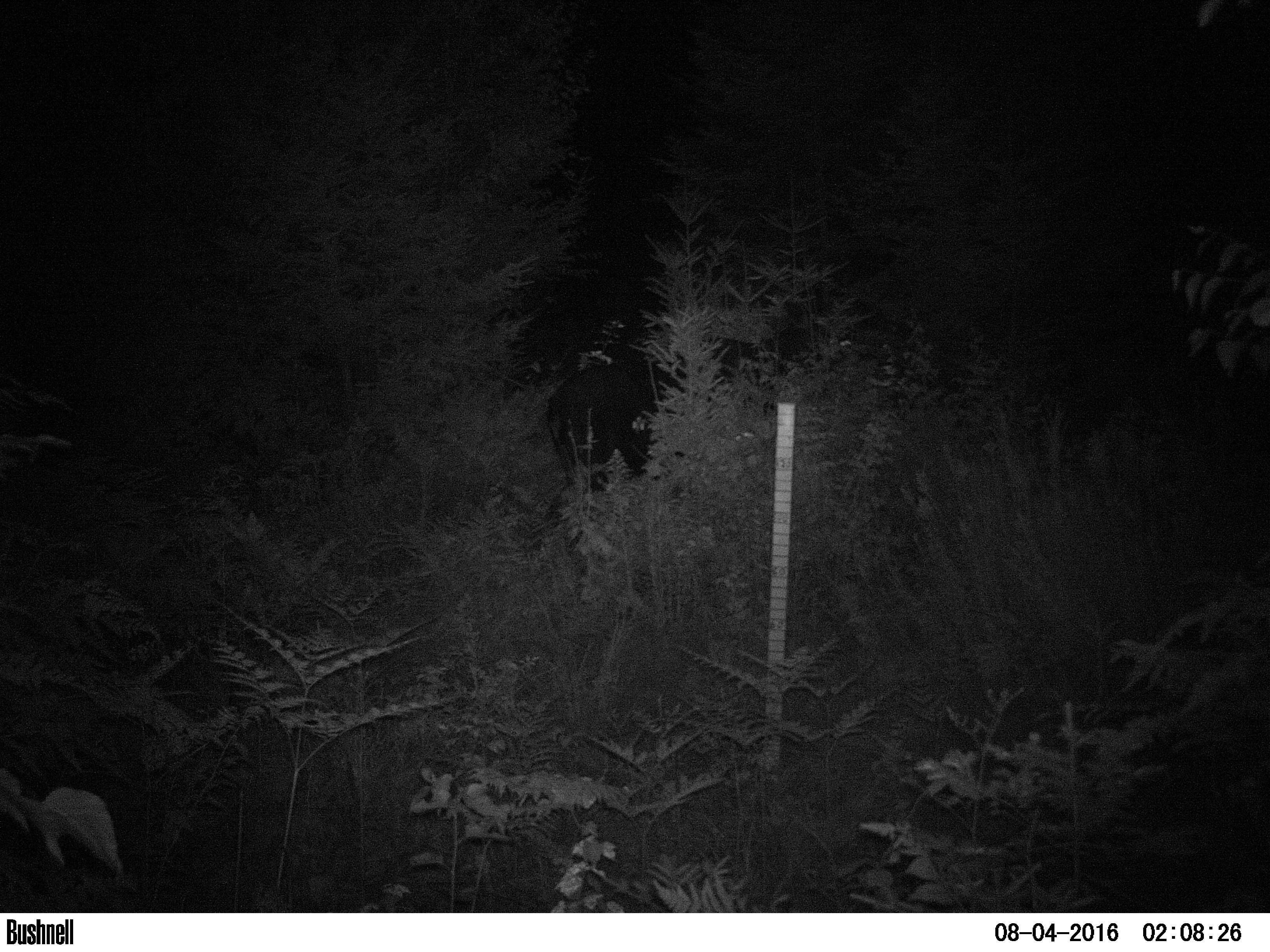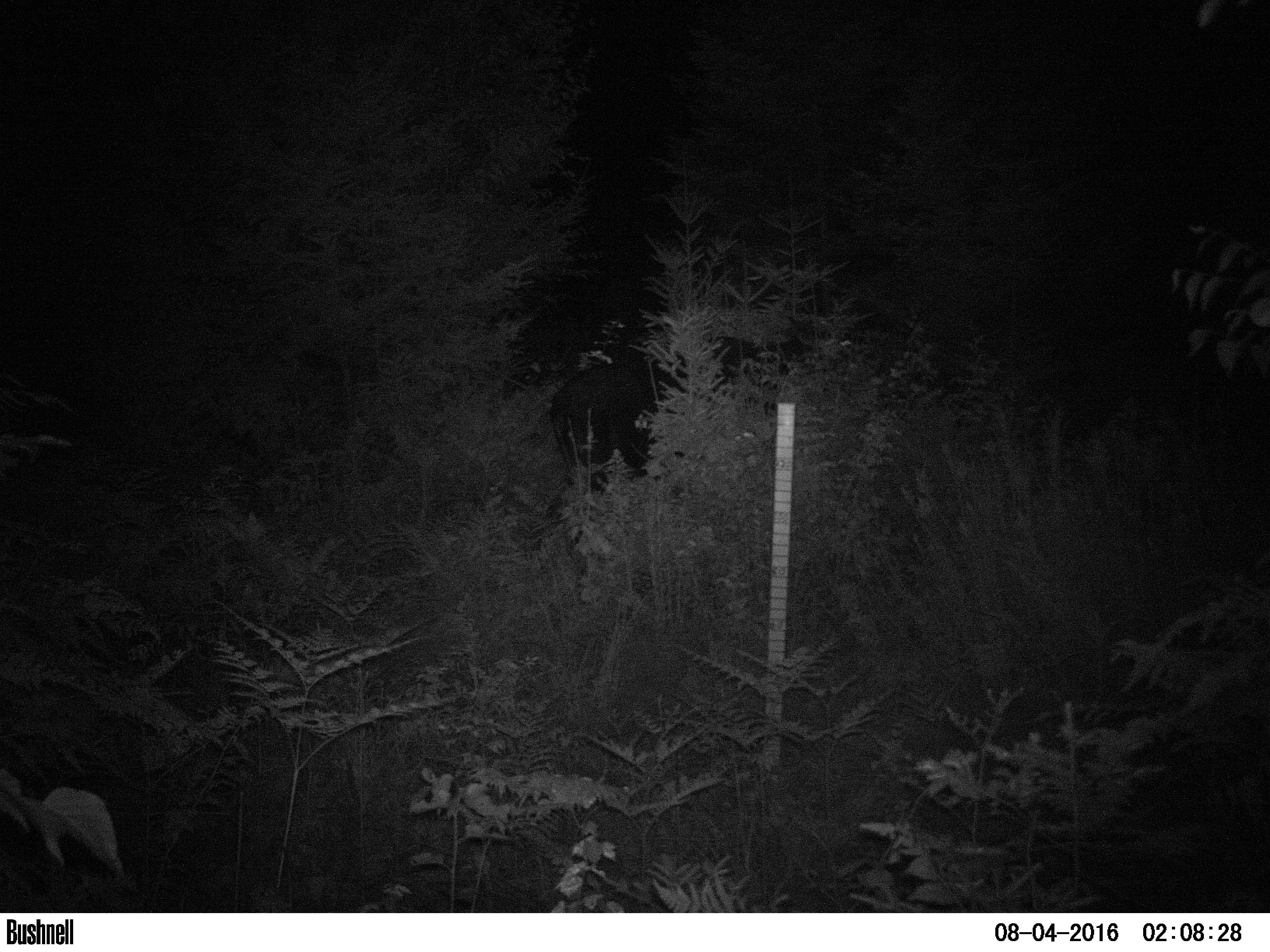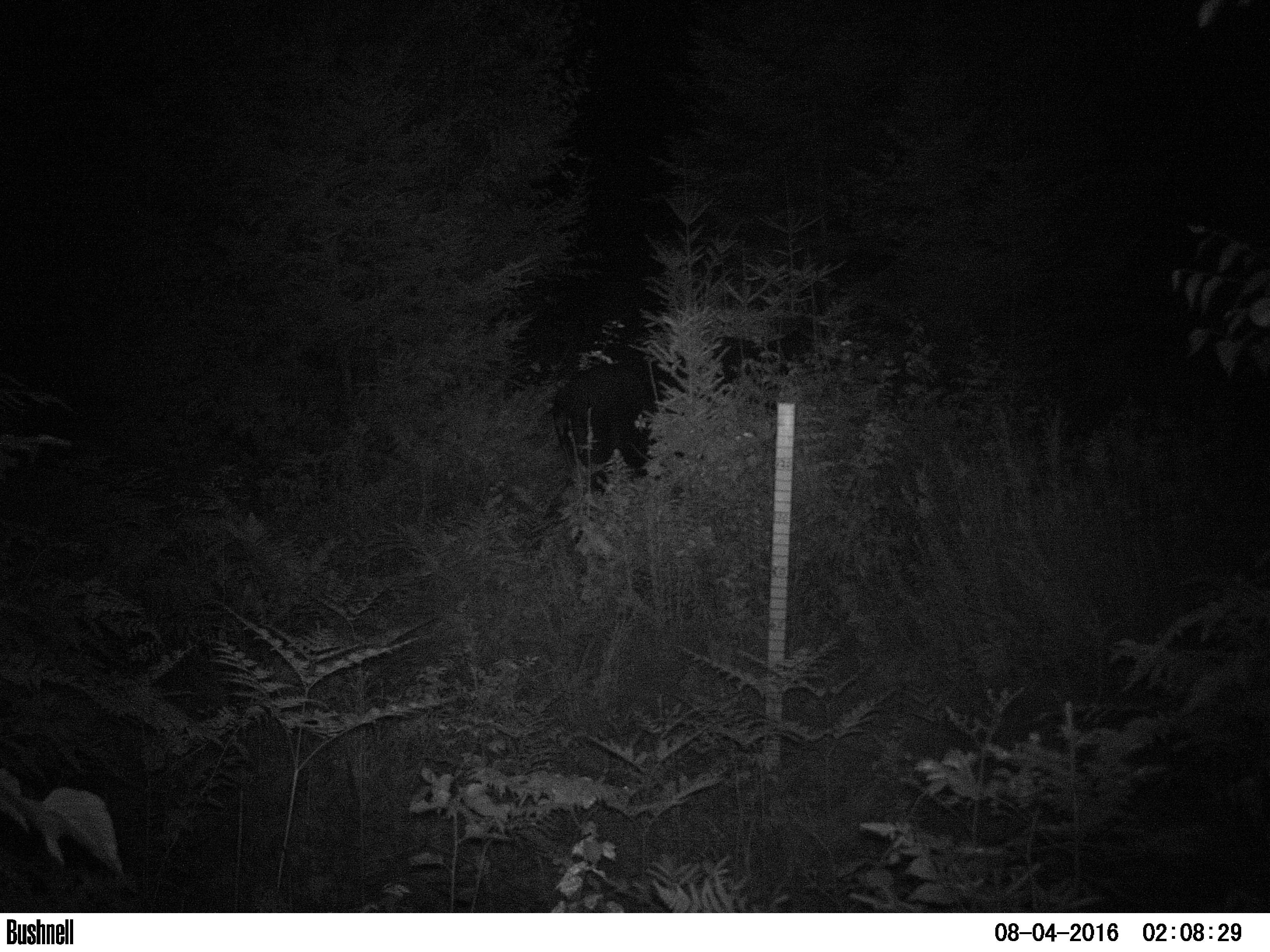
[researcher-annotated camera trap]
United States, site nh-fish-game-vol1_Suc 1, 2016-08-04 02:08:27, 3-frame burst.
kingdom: Animalia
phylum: Chordata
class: Mammalia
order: Artiodactyla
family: Cervidae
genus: Alces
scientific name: Alces alces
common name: moose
Moose (Alces alces).